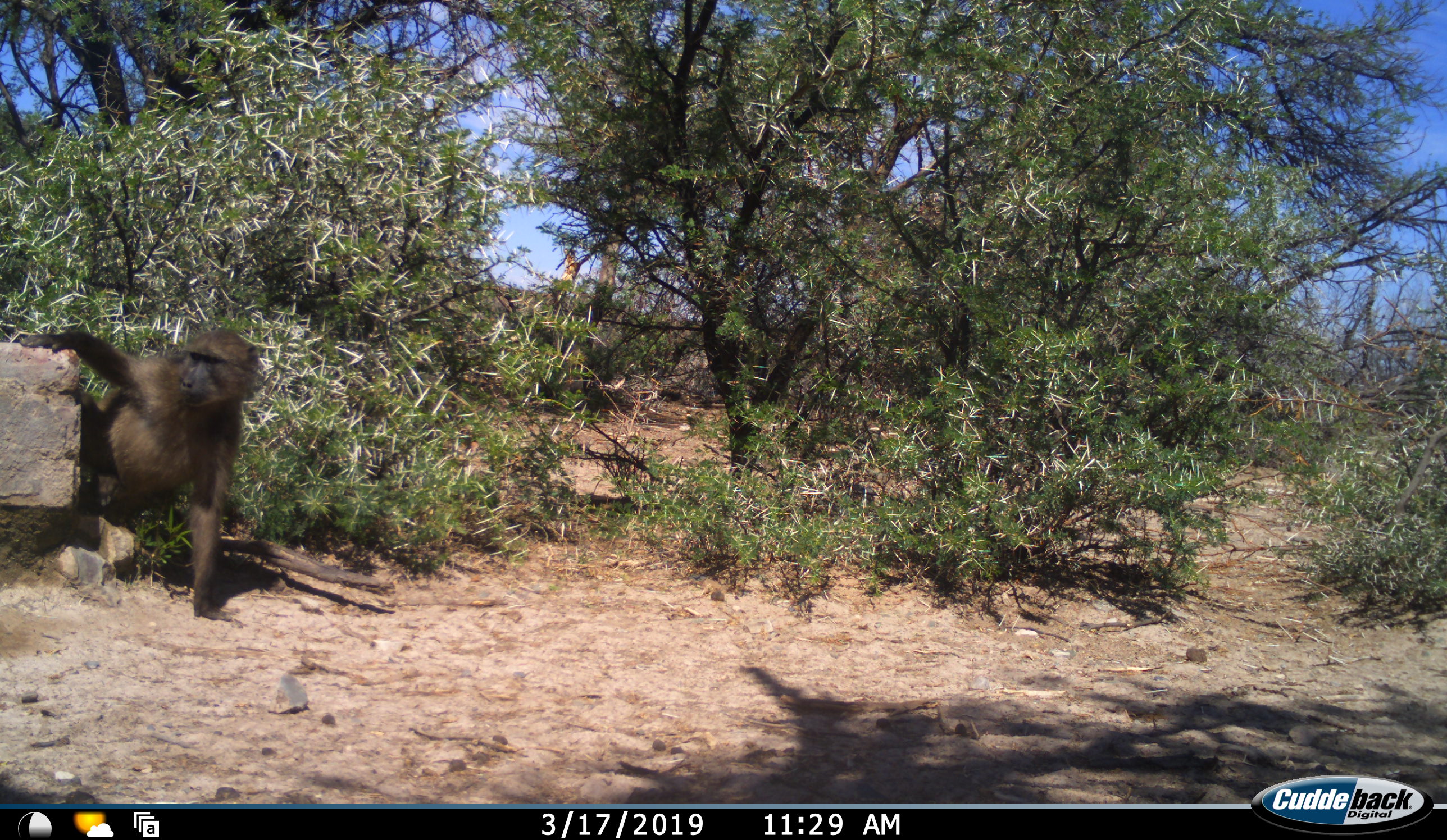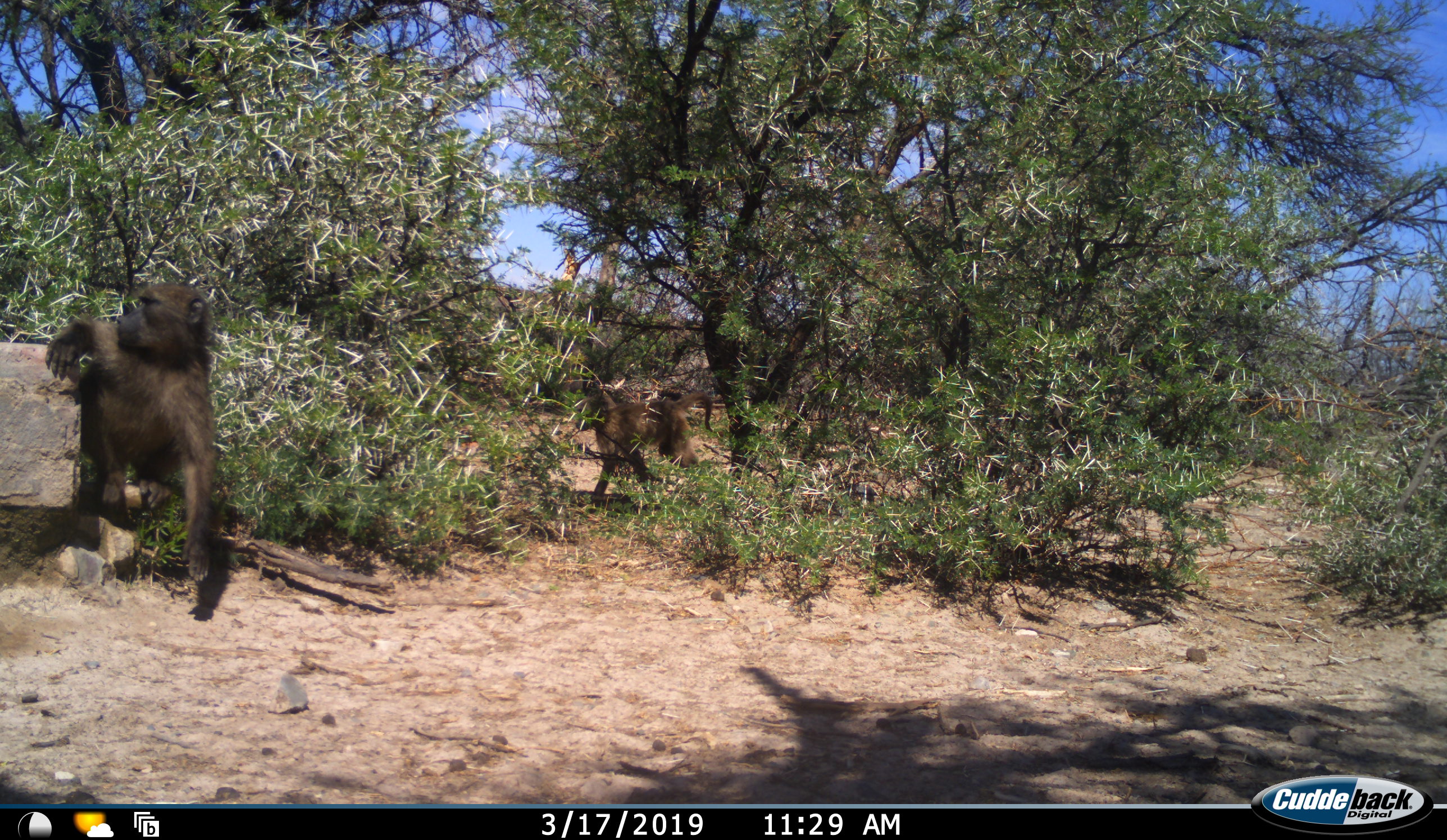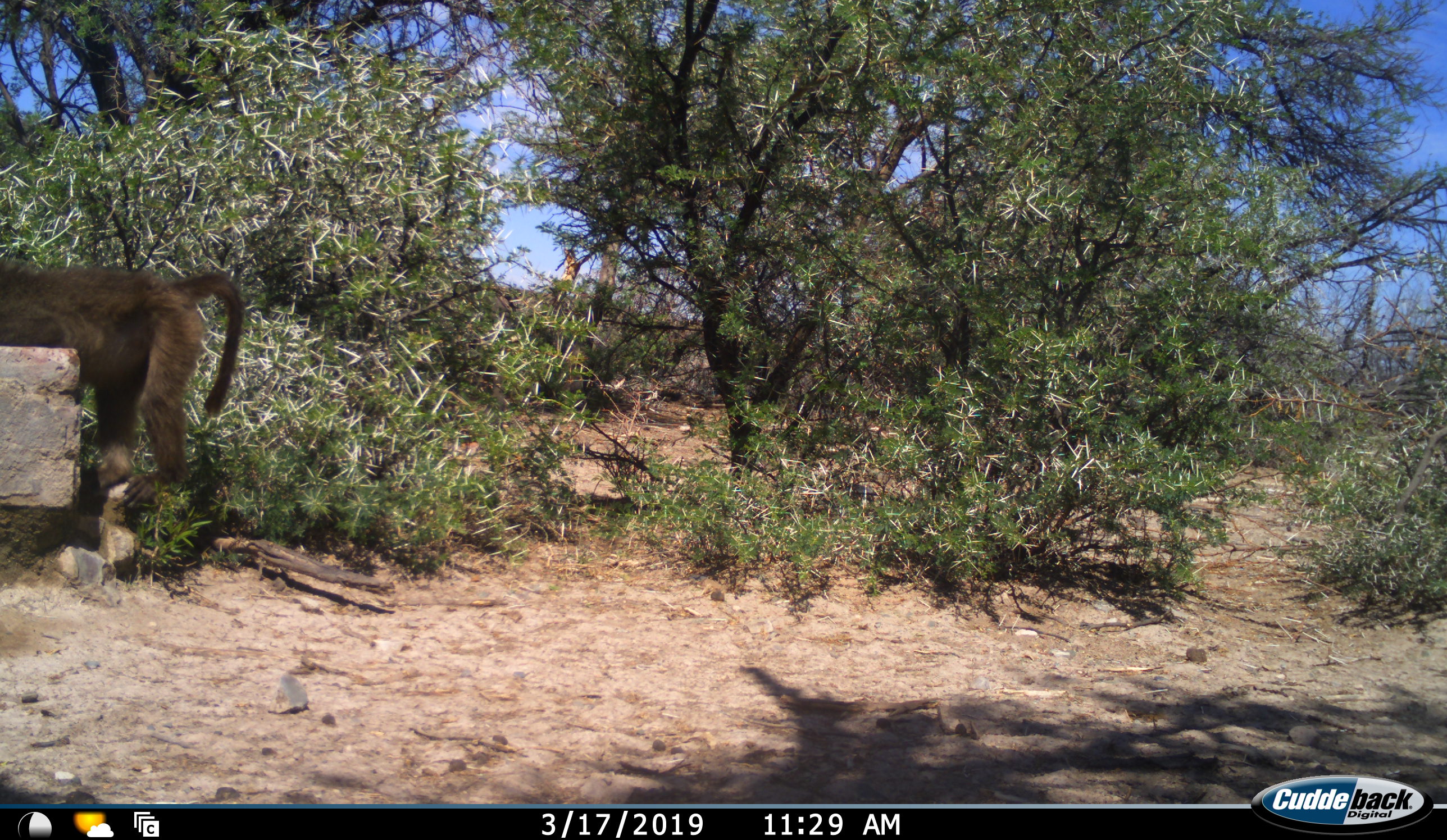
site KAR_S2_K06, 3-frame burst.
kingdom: Animalia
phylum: Chordata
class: Mammalia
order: Primates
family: Cercopithecidae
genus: Papio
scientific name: Papio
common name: baboon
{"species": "baboon (Papio)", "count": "2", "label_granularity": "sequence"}